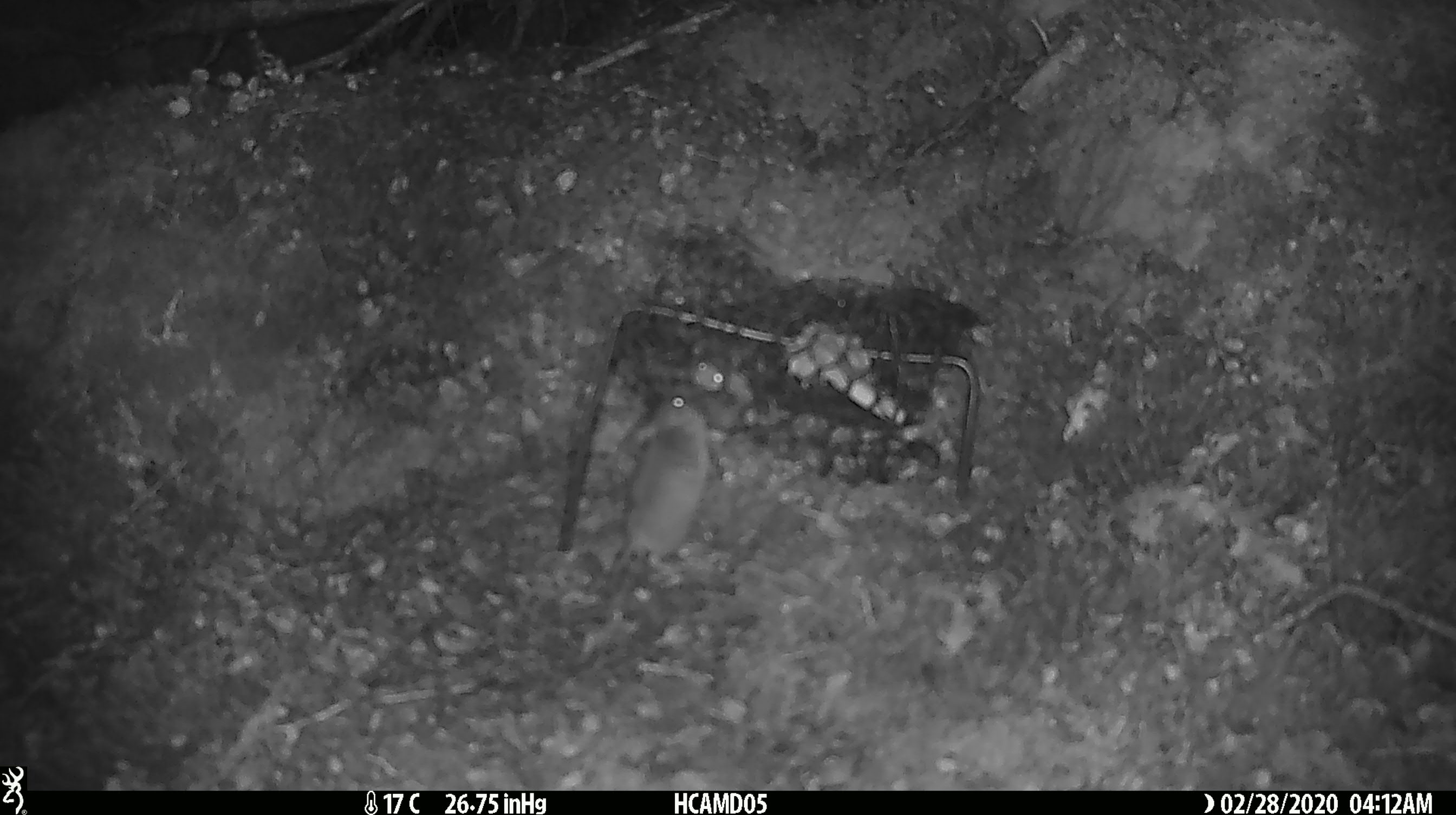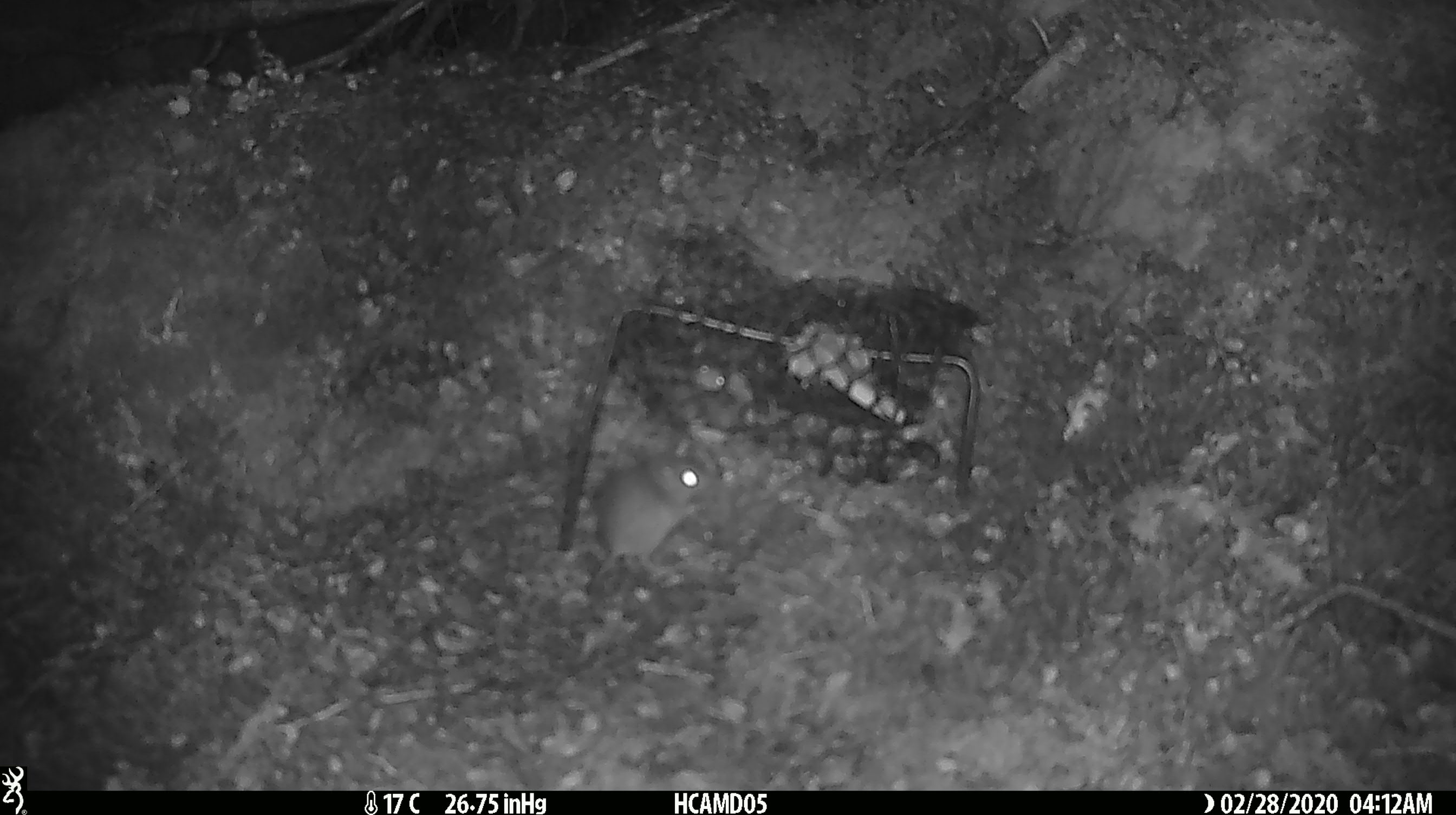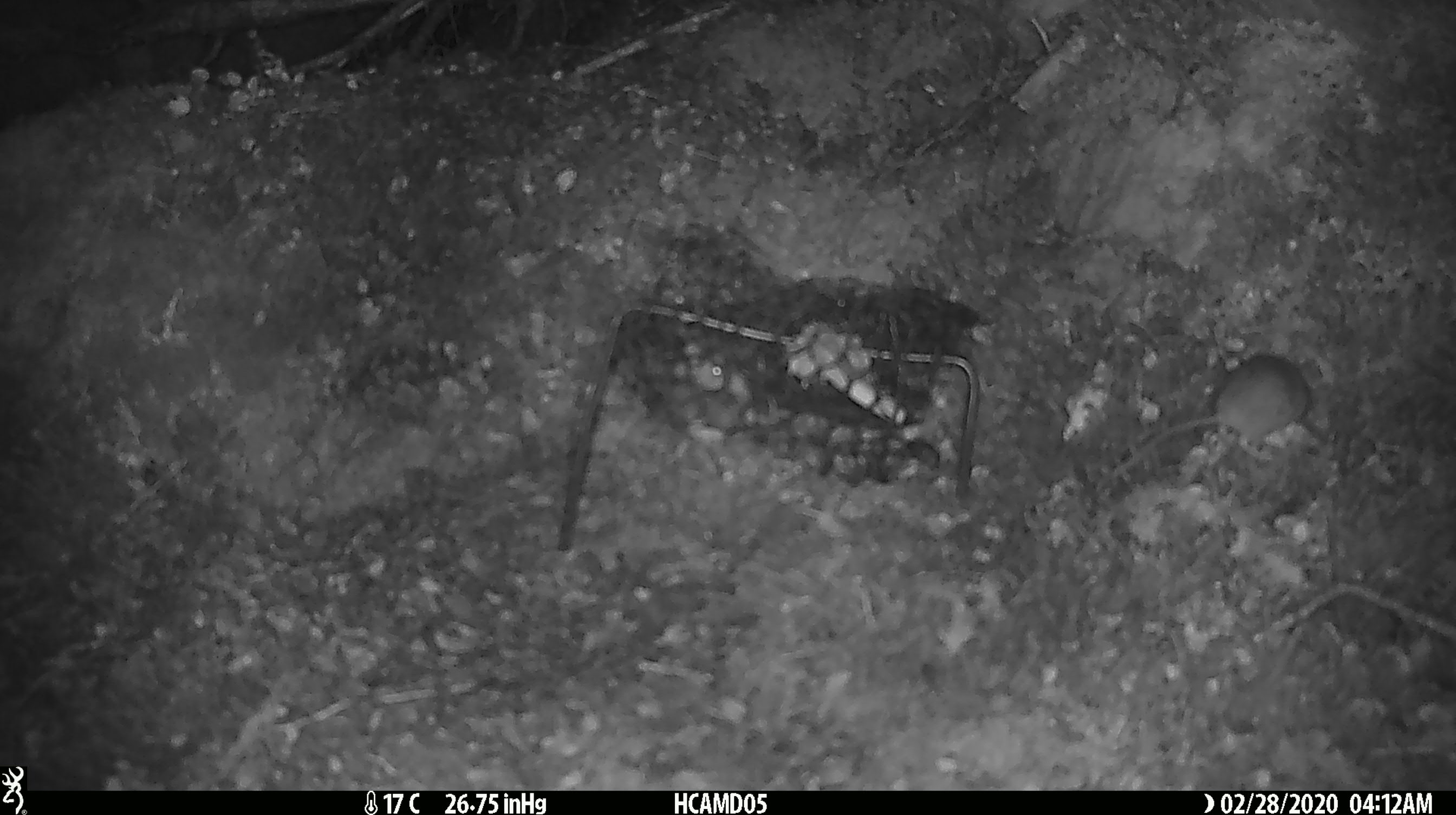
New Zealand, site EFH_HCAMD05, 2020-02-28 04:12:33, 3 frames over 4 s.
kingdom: Animalia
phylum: Chordata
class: Mammalia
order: Rodentia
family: Muridae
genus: Mus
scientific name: Mus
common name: mouse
Mouse (Mus).